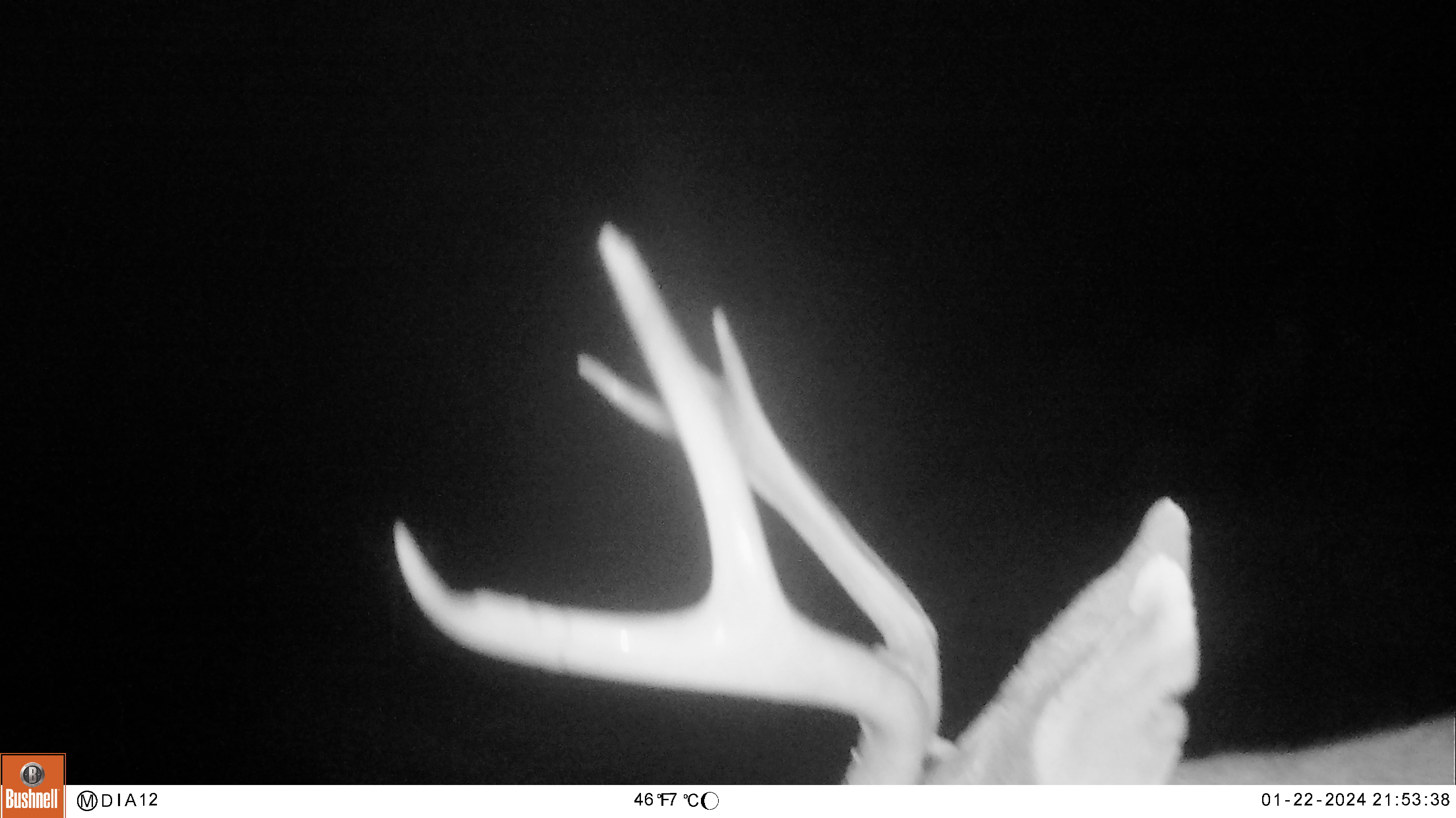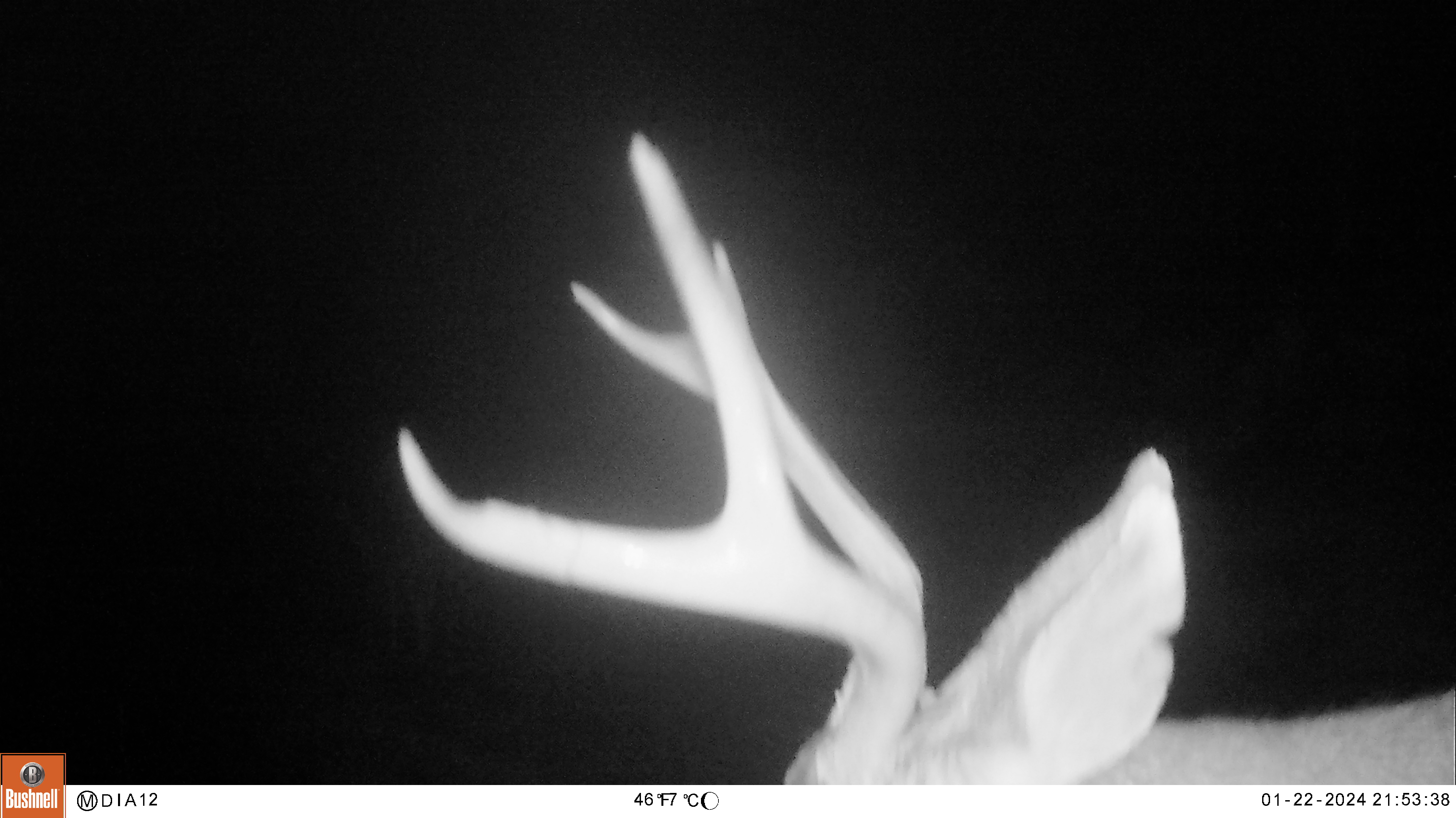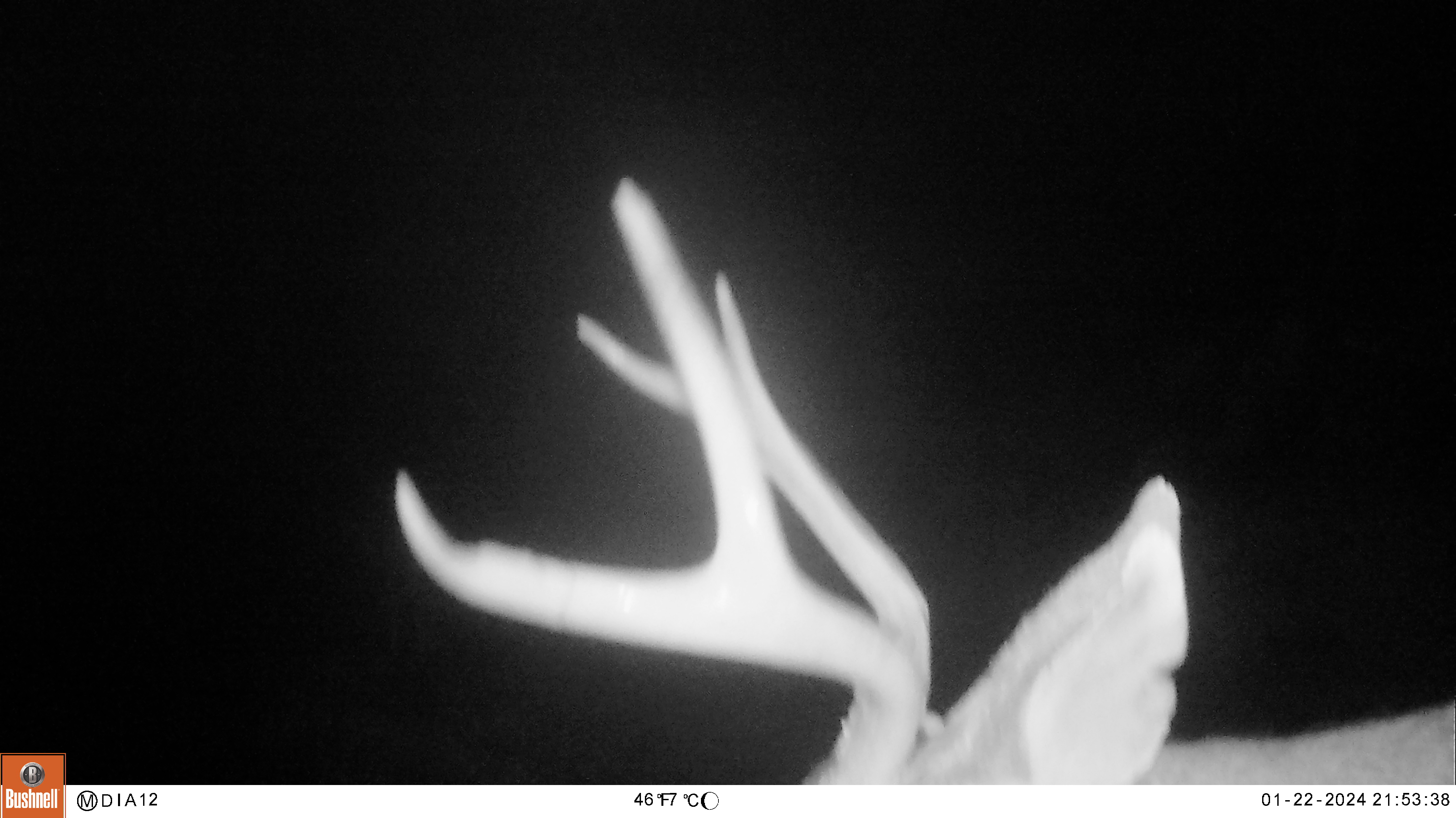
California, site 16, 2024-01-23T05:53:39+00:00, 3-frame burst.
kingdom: Animalia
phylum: Chordata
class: Mammalia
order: Artiodactyla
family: Cervidae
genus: Odocoileus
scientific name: Odocoileus hemionus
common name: mule deer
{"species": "mule deer (Odocoileus hemionus)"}